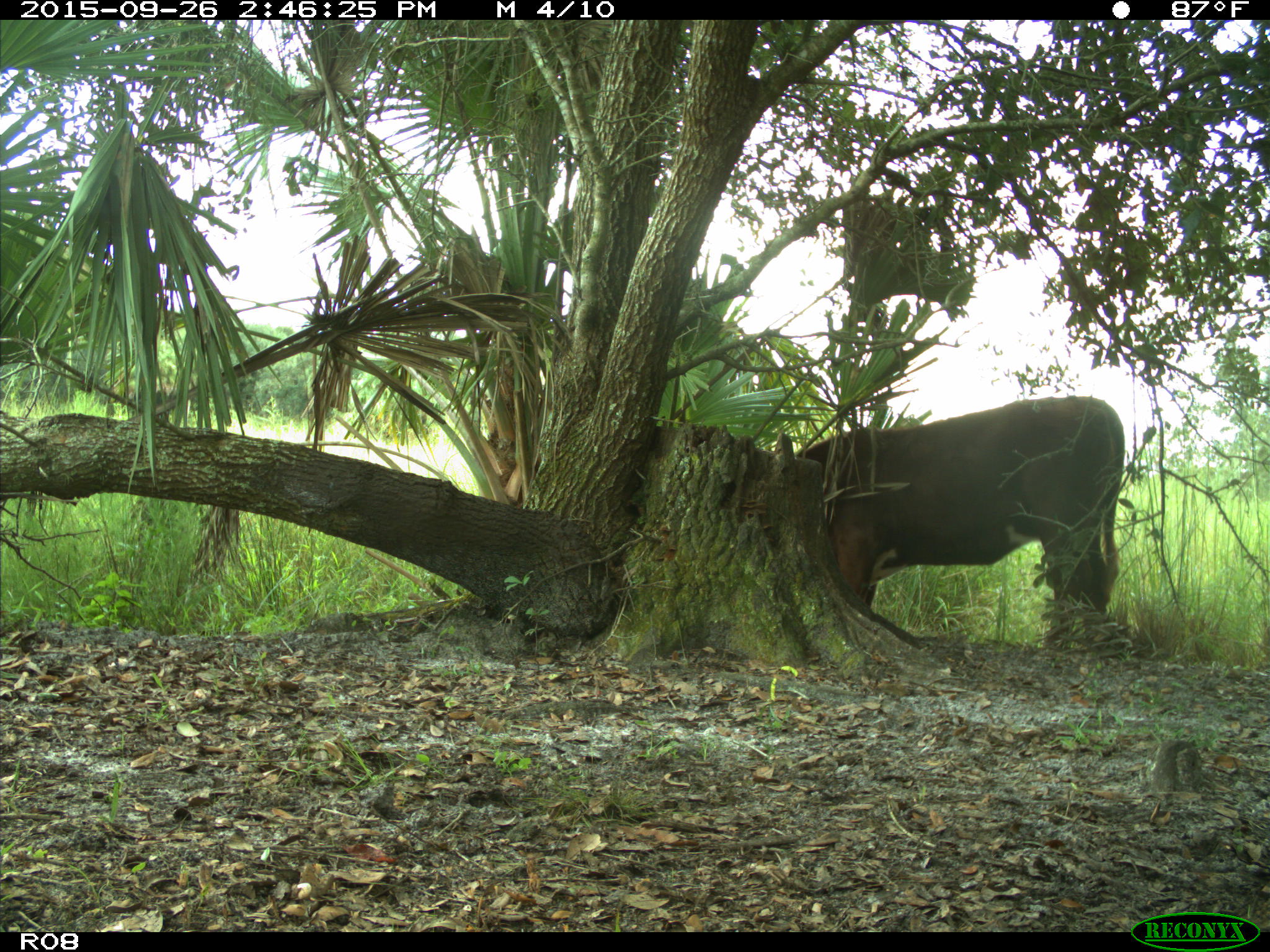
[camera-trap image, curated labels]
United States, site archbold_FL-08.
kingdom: Animalia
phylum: Chordata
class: Mammalia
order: Artiodactyla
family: Bovidae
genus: Bos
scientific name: Bos taurus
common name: domestic cow